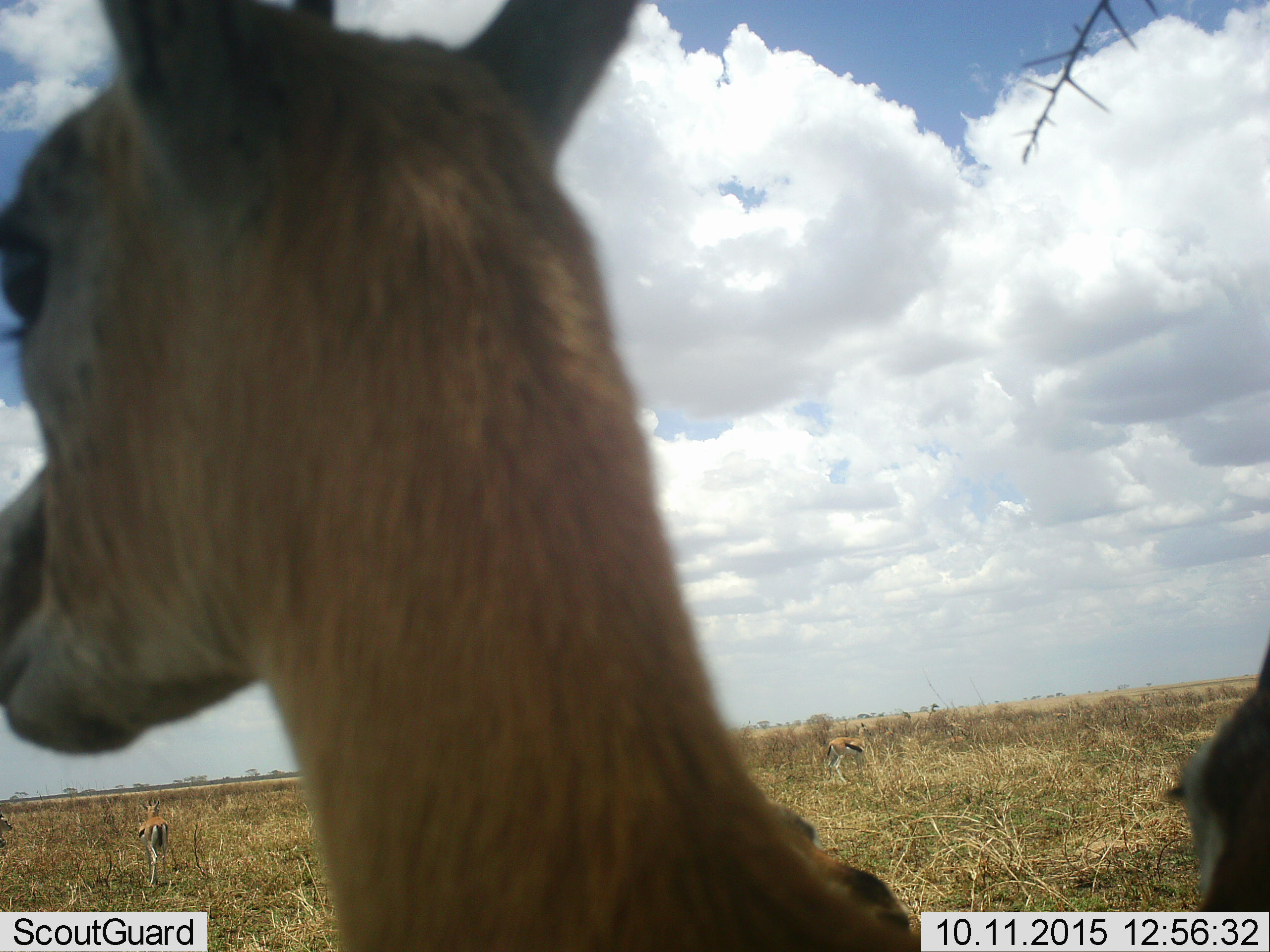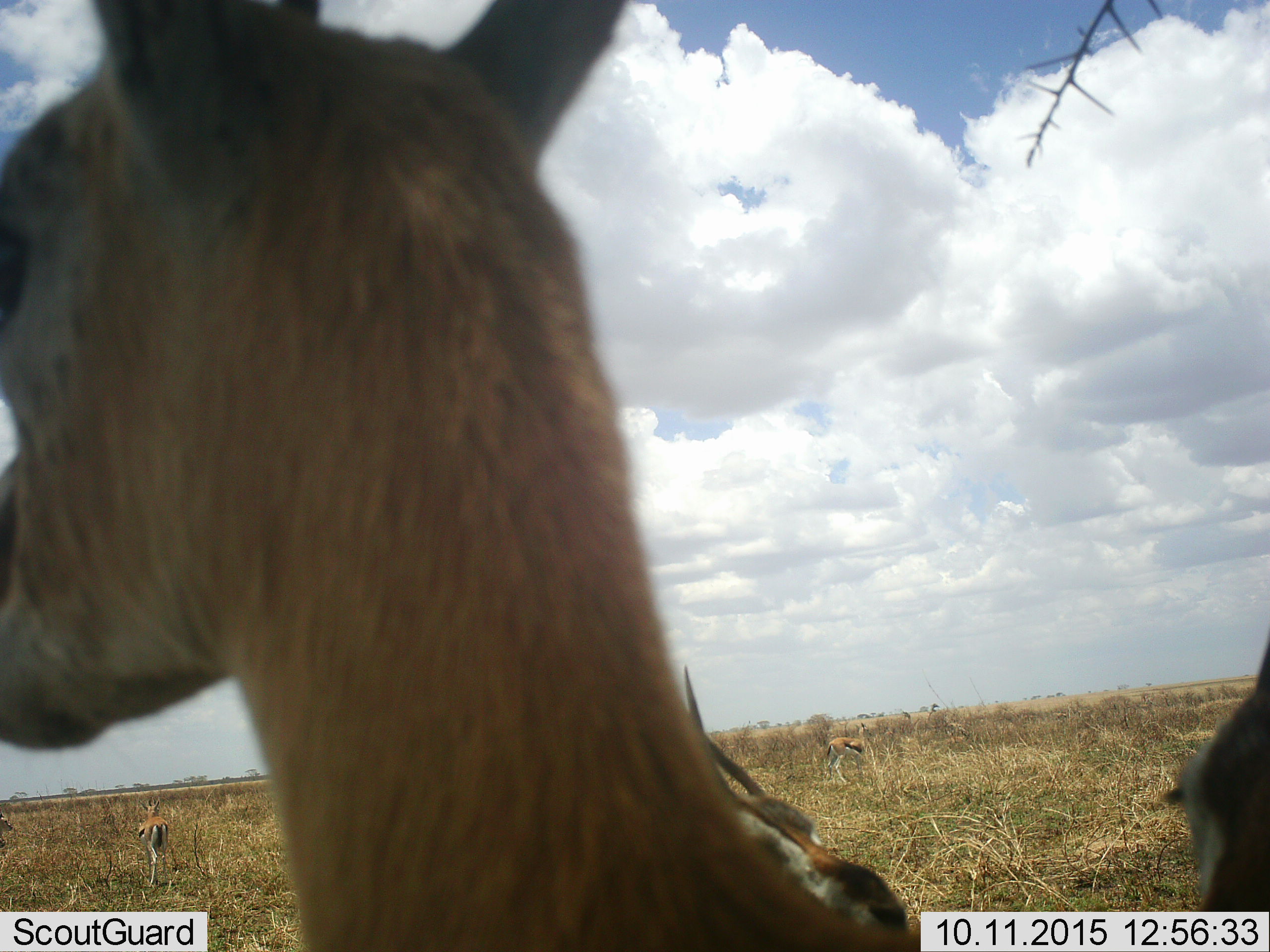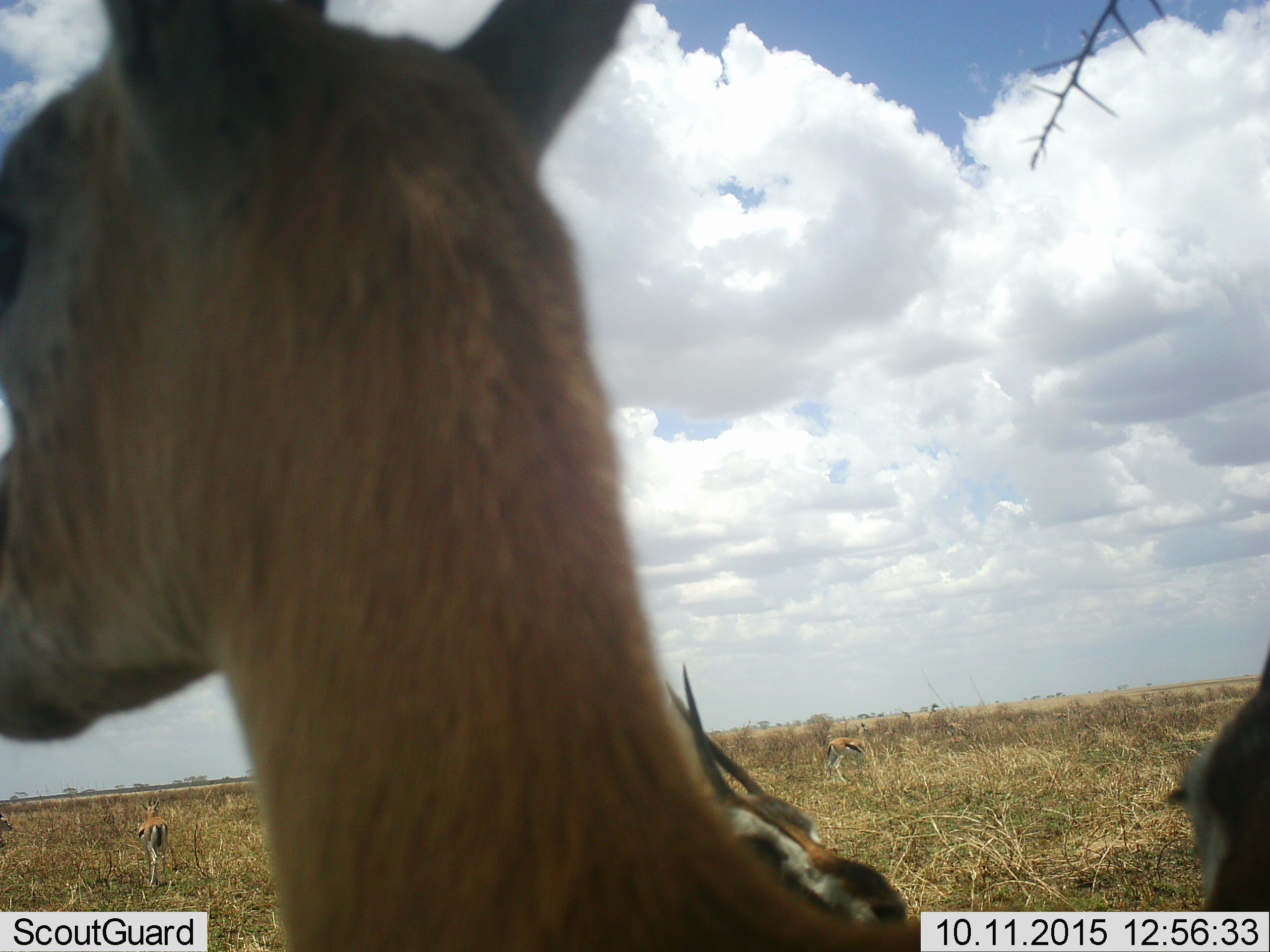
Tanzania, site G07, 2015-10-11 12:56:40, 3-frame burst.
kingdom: Animalia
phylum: Chordata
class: Mammalia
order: Artiodactyla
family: Bovidae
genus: Eudorcas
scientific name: Eudorcas thomsonii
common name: thomson's gazelle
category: gazellethomsons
Gazellethomsons (thomson's gazelle) (Eudorcas thomsonii), count 4. Behavior (volunteer vote fractions): standing 90%, resting 20%, moving 20%, interacting 10%. Young present (vote fraction): 0%. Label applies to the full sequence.